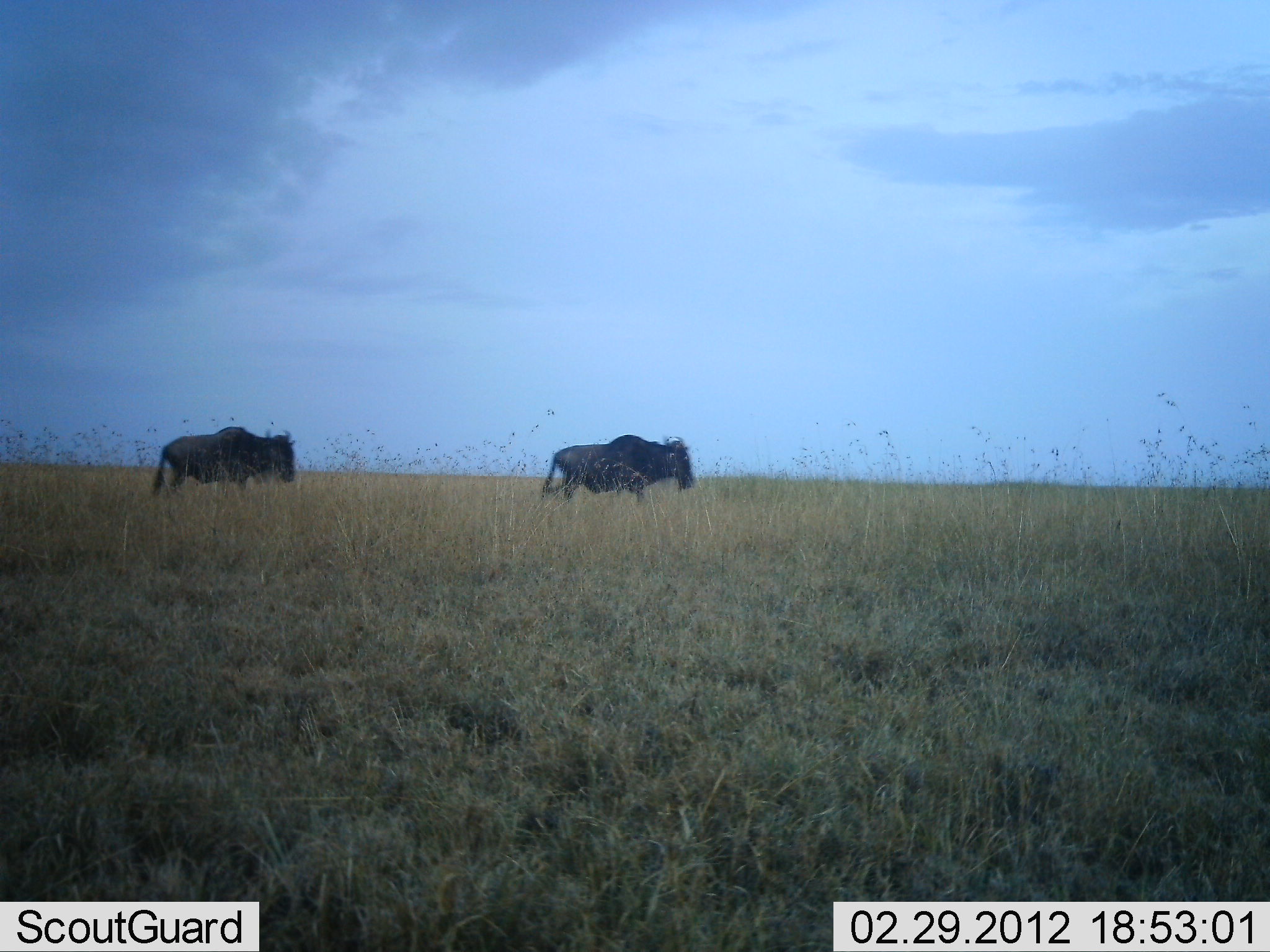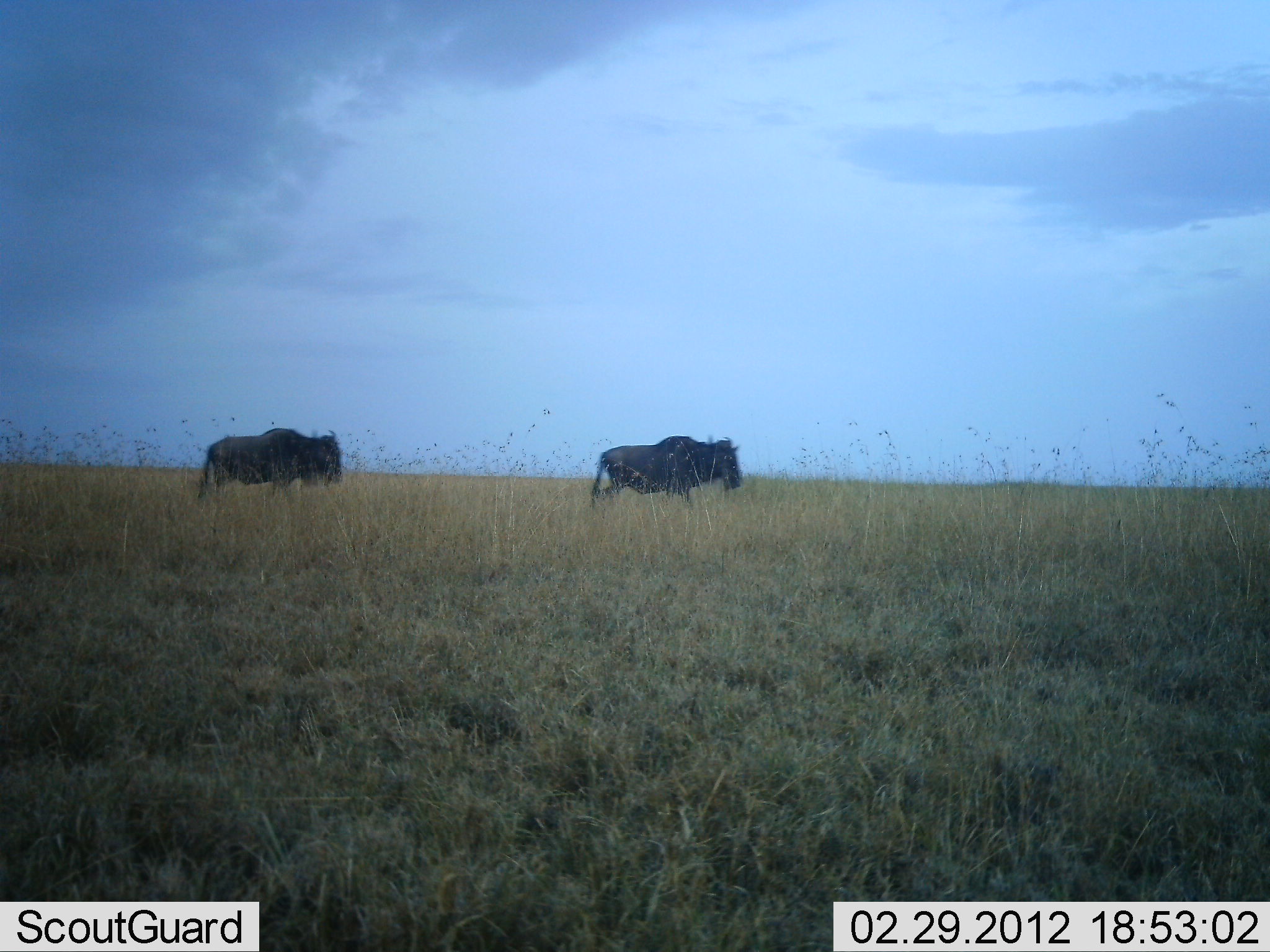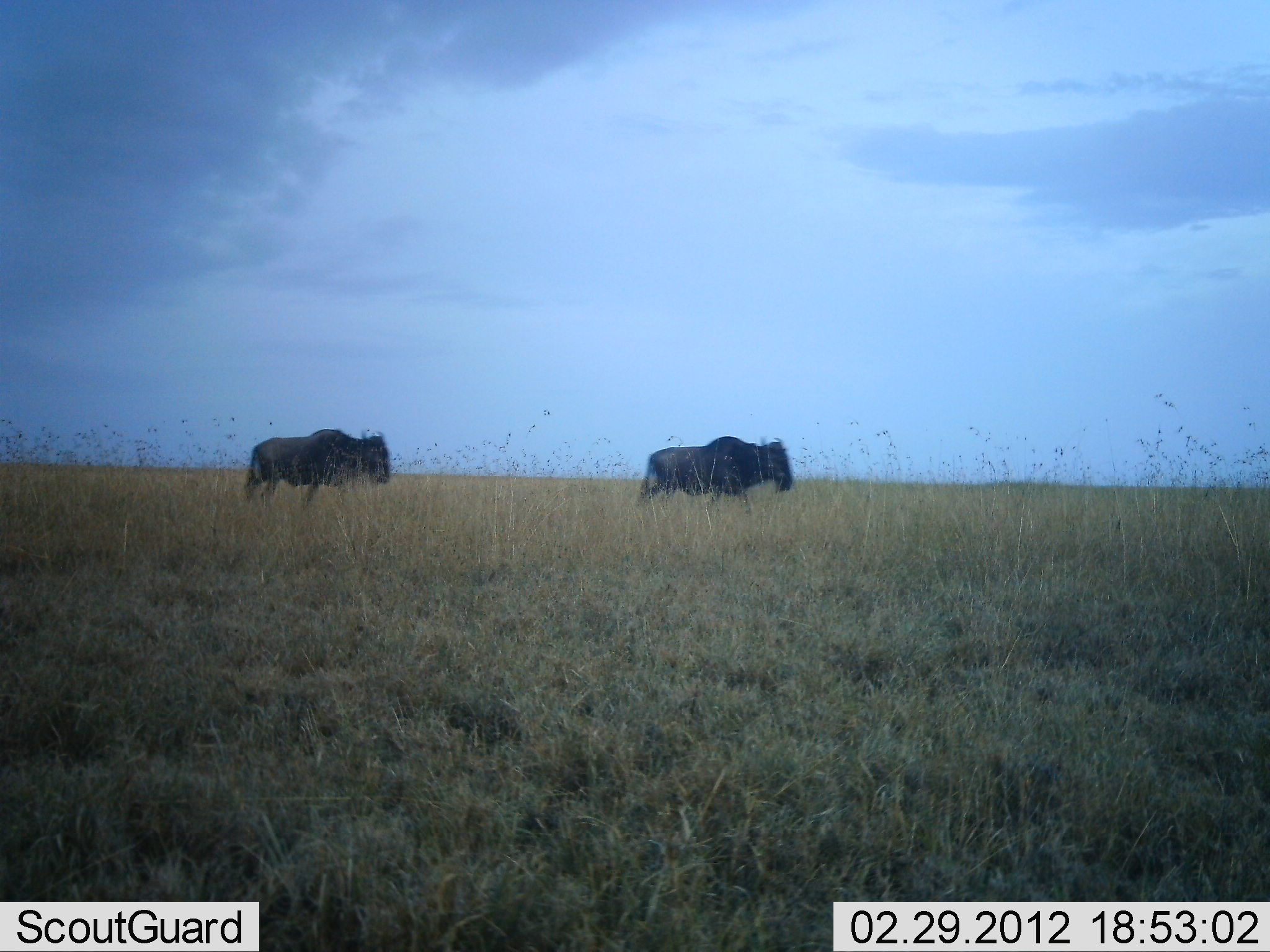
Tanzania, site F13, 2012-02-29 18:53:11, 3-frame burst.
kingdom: Animalia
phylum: Chordata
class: Mammalia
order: Artiodactyla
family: Bovidae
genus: Connochaetes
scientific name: Connochaetes taurinus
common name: blue wildebeest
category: wildebeest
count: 2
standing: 4%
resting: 0%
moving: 96%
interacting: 0%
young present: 0%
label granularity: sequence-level